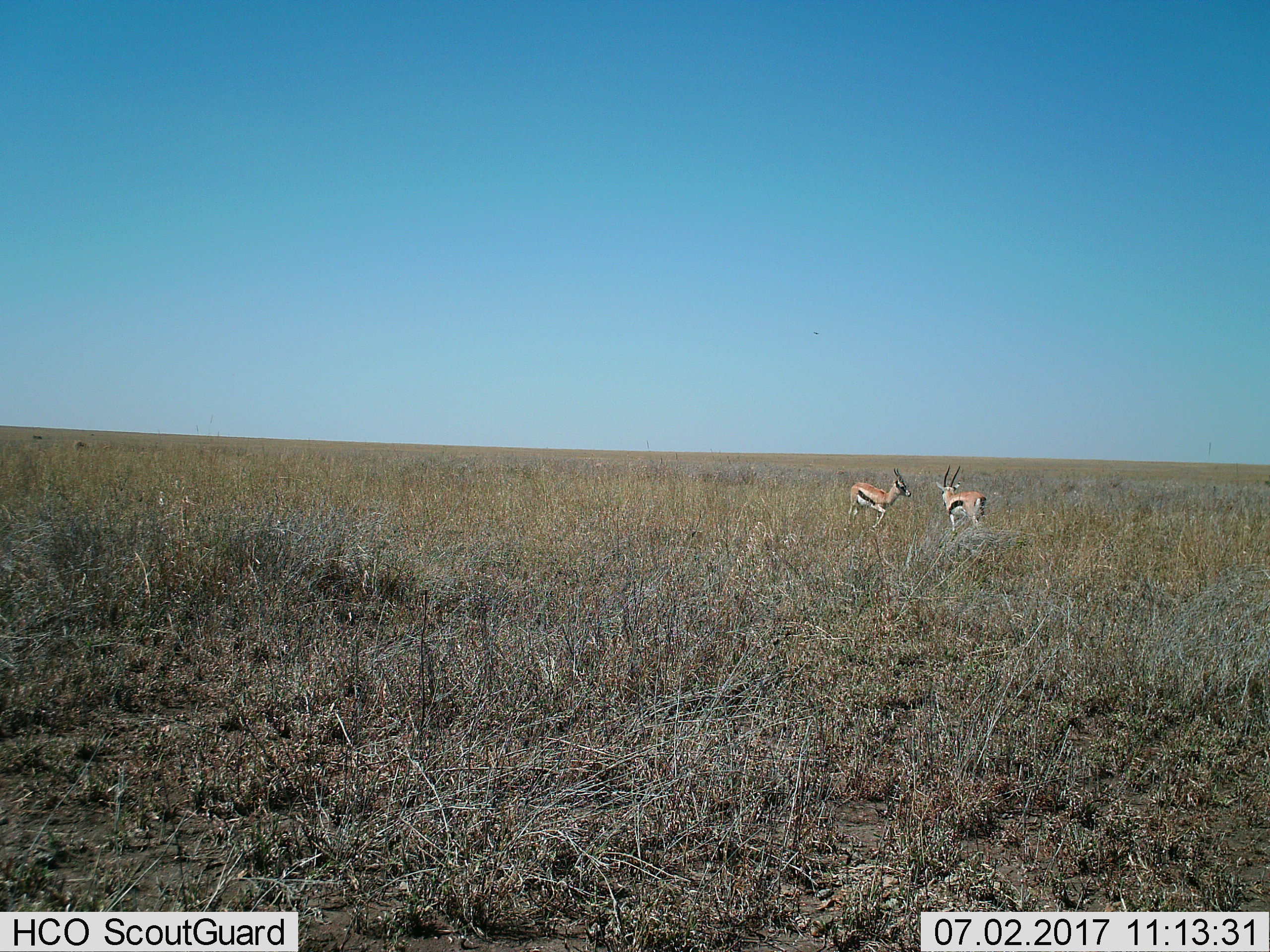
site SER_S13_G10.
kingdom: Animalia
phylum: Chordata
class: Mammalia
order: Artiodactyla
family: Bovidae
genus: Eudorcas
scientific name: Eudorcas thomsonii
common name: thomson's gazelle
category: gazellethomsons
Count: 2.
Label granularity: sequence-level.